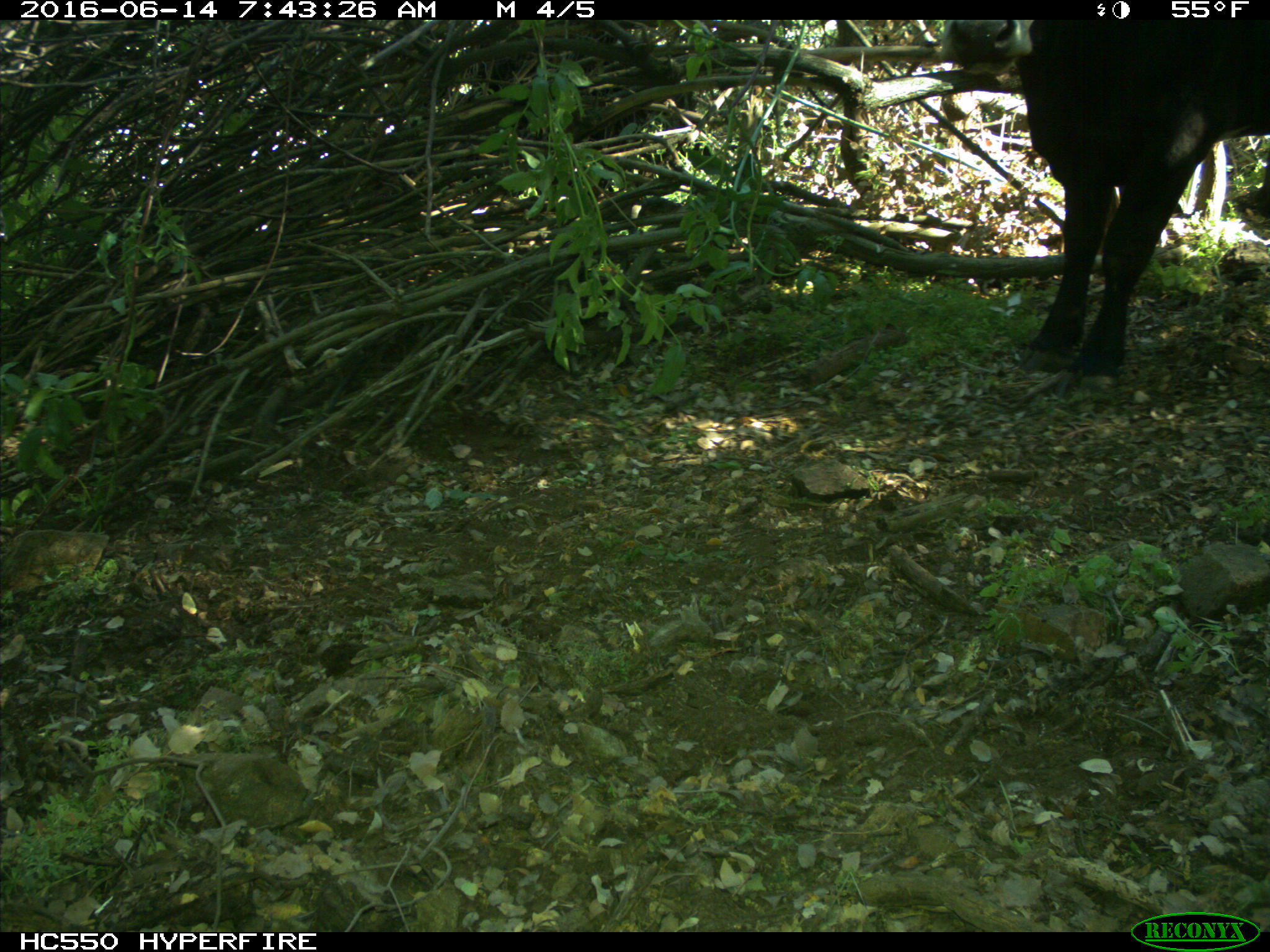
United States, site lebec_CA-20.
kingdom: Animalia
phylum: Chordata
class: Mammalia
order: Artiodactyla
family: Bovidae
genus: Bos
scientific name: Bos taurus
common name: domestic cow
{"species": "Bos taurus (domestic cow)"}